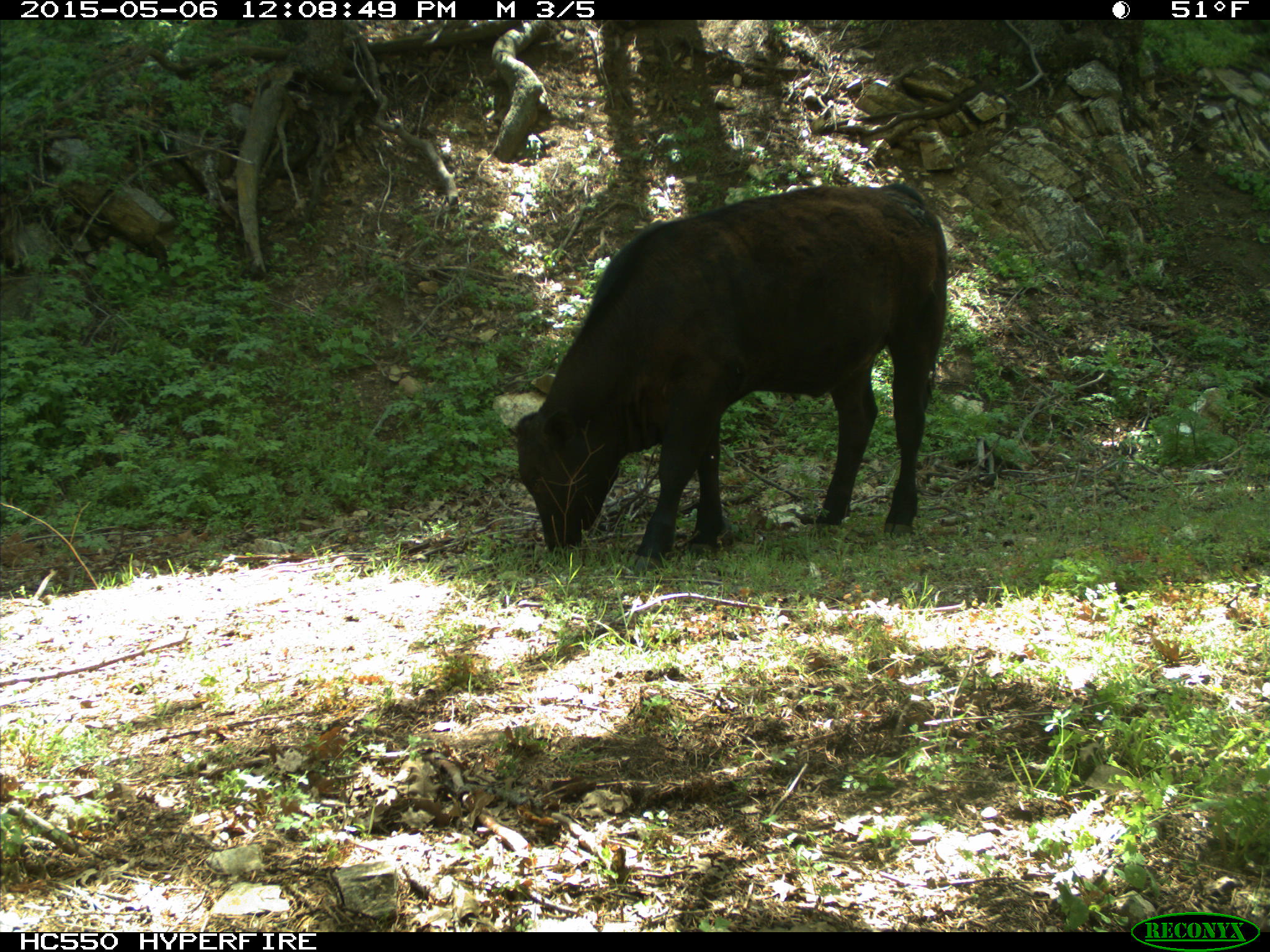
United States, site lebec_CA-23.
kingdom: Animalia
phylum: Chordata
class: Mammalia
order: Artiodactyla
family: Bovidae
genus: Bos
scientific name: Bos taurus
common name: domestic cow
Bos taurus (domestic cow).